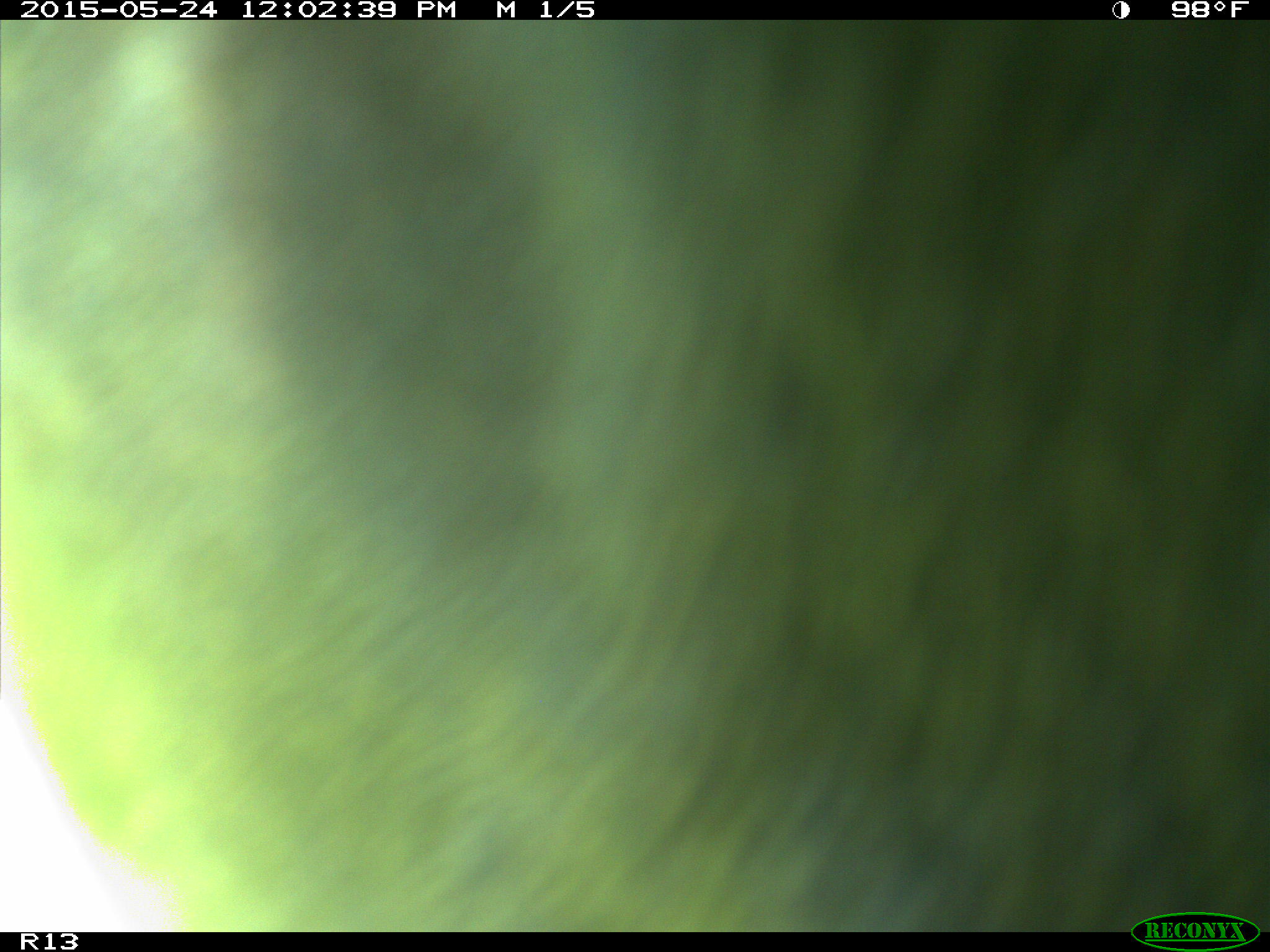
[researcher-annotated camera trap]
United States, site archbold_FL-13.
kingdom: Animalia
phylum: Chordata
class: Mammalia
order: Artiodactyla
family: Bovidae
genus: Bos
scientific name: Bos taurus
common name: domestic cow